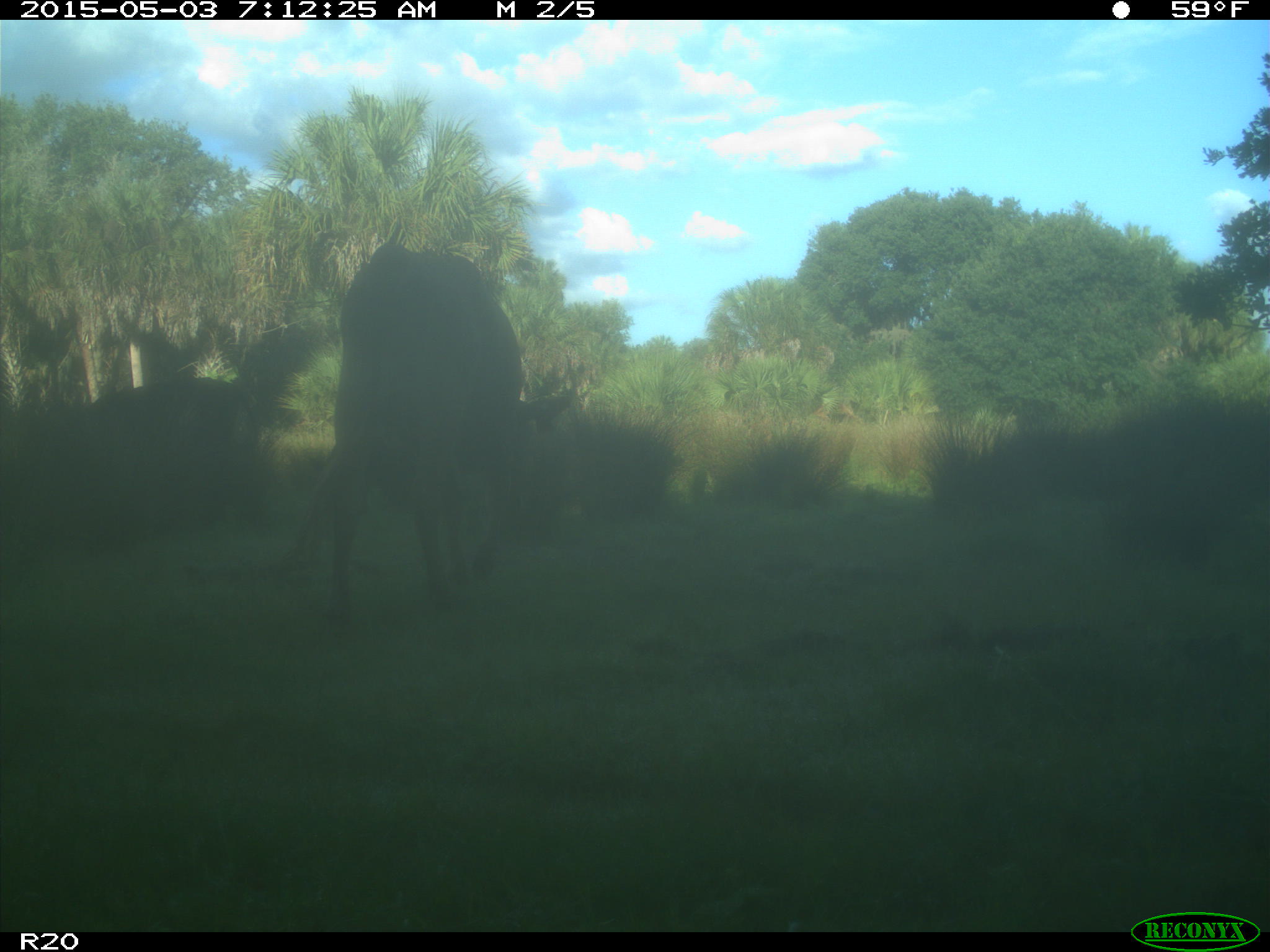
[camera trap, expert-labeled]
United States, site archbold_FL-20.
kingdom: Animalia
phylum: Chordata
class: Mammalia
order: Artiodactyla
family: Bovidae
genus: Bos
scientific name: Bos taurus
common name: domestic cow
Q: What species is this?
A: Bos taurus (domestic cow).